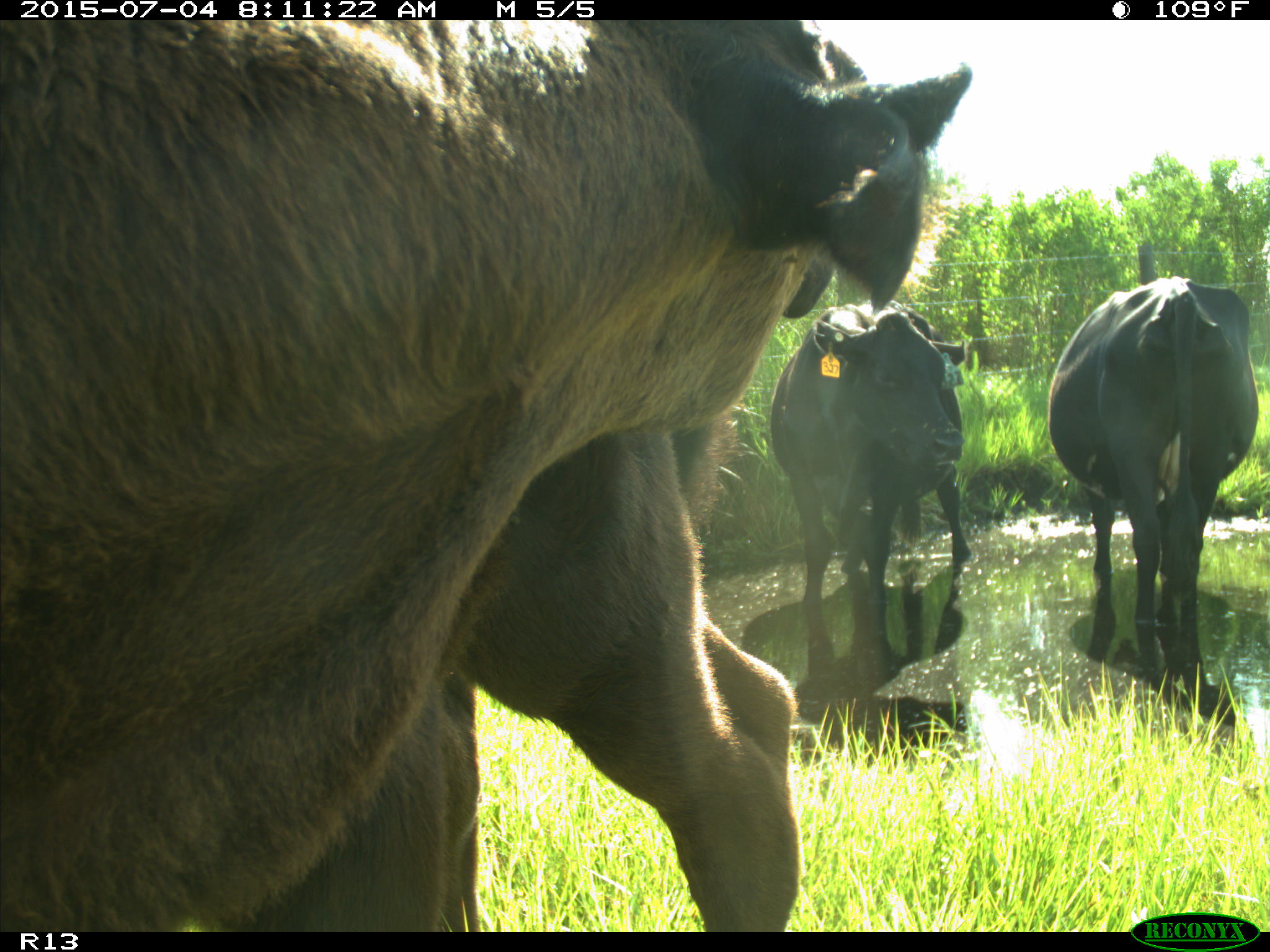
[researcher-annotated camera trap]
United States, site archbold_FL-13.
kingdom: Animalia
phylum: Chordata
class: Mammalia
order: Artiodactyla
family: Bovidae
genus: Bos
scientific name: Bos taurus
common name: domestic cow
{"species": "Bos taurus (domestic cow)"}